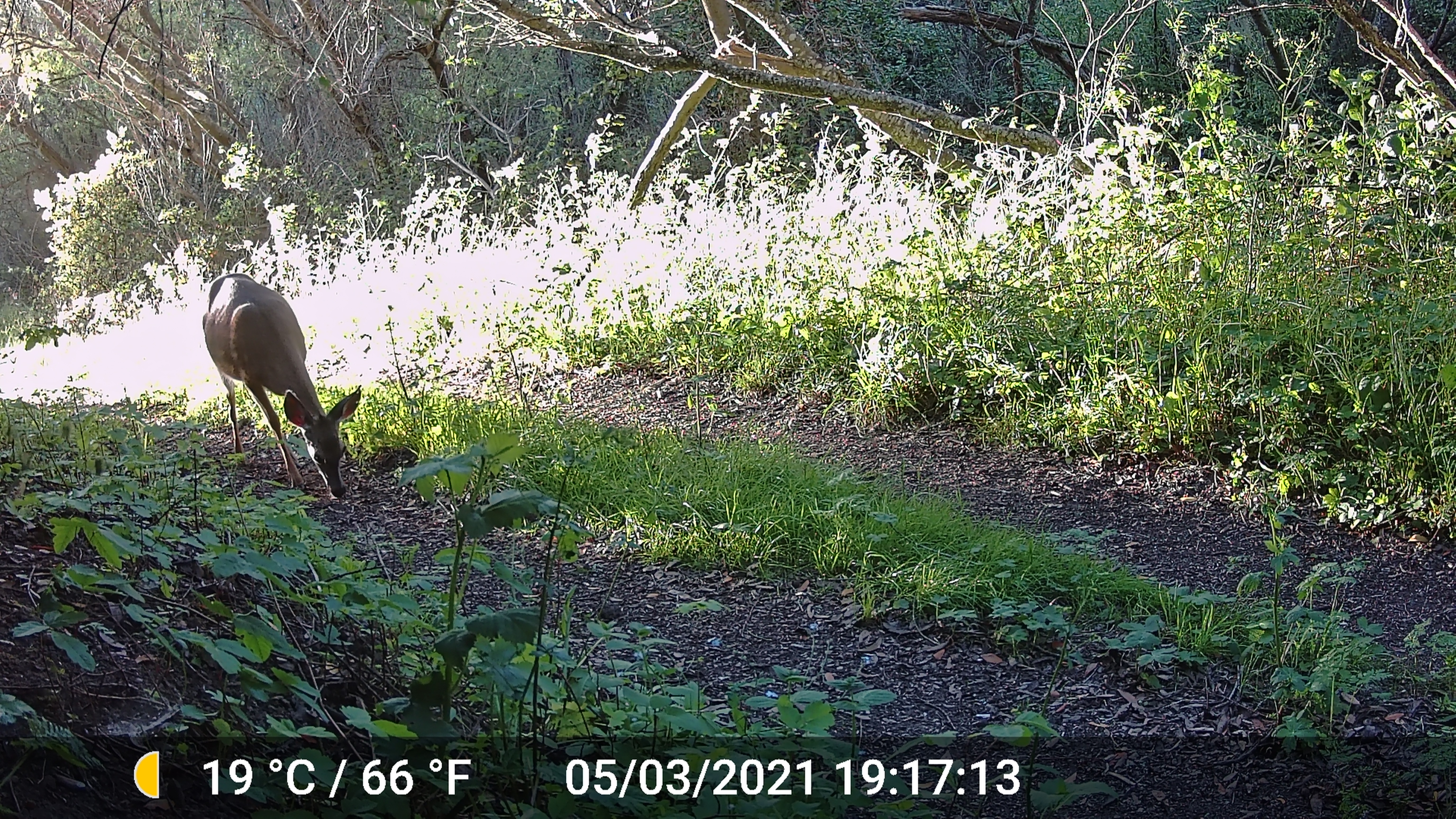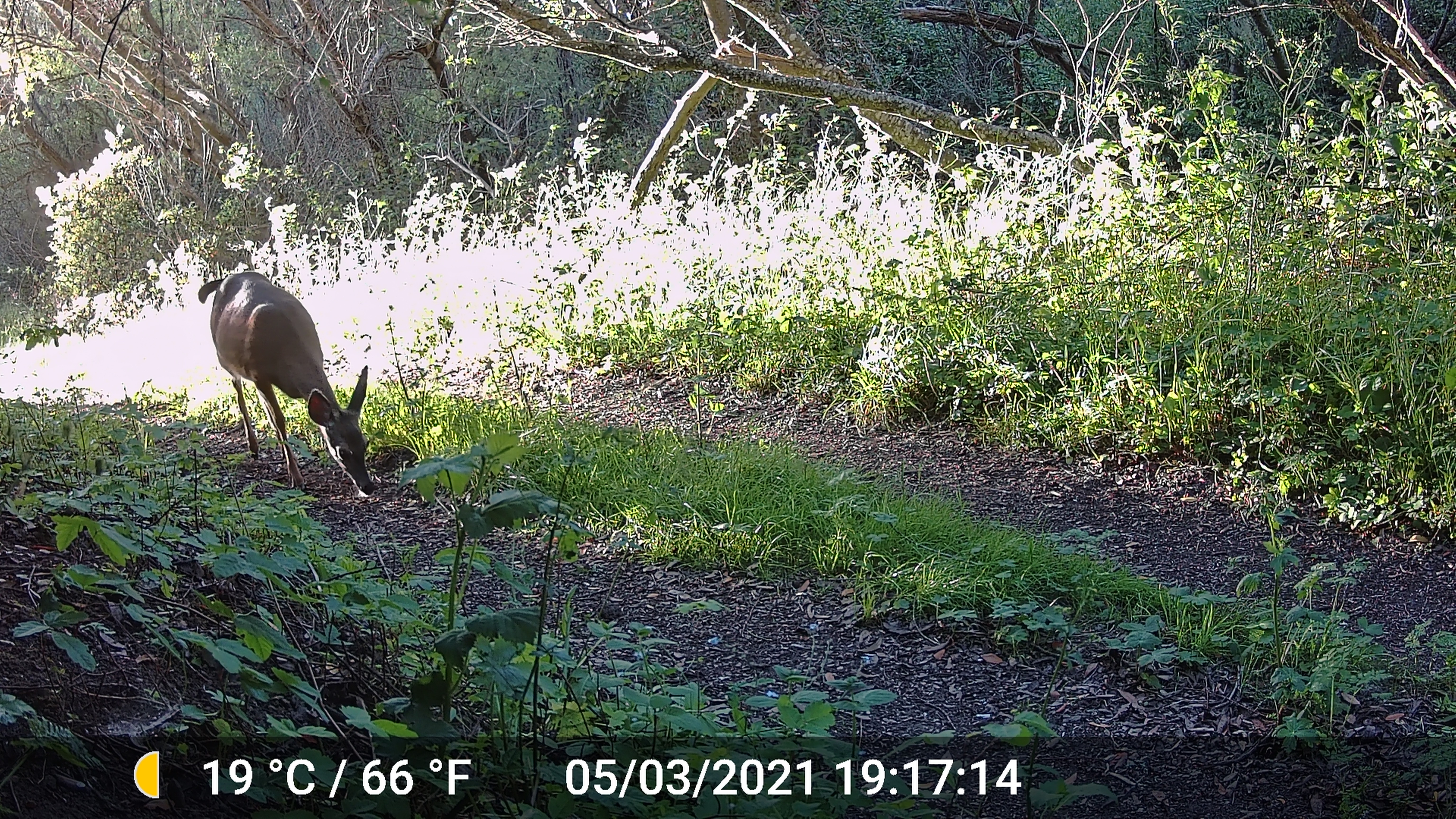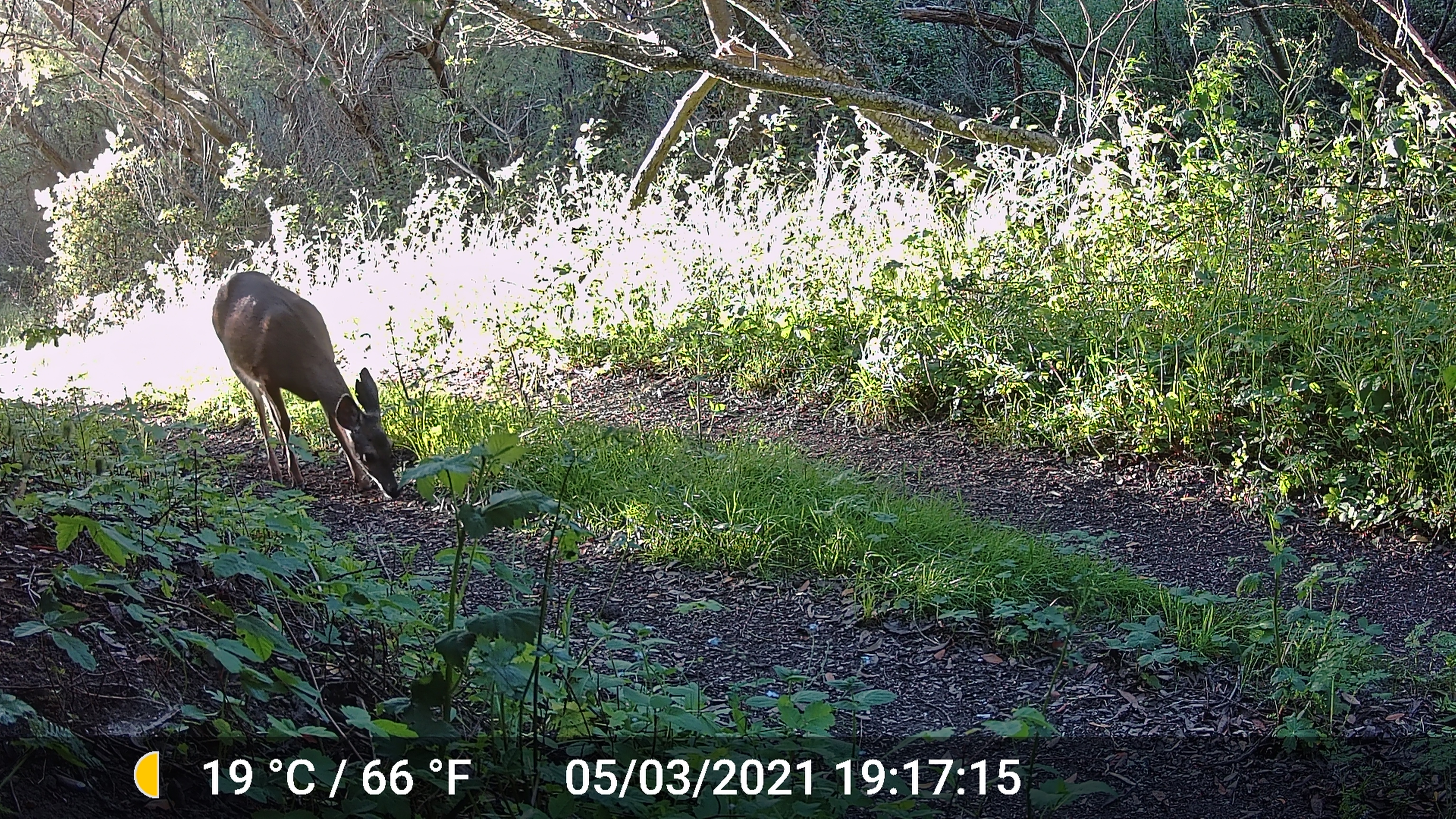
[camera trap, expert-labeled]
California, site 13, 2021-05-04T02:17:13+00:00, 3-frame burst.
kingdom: Animalia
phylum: Chordata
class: Mammalia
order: Artiodactyla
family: Cervidae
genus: Odocoileus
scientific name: Odocoileus hemionus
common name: mule deer